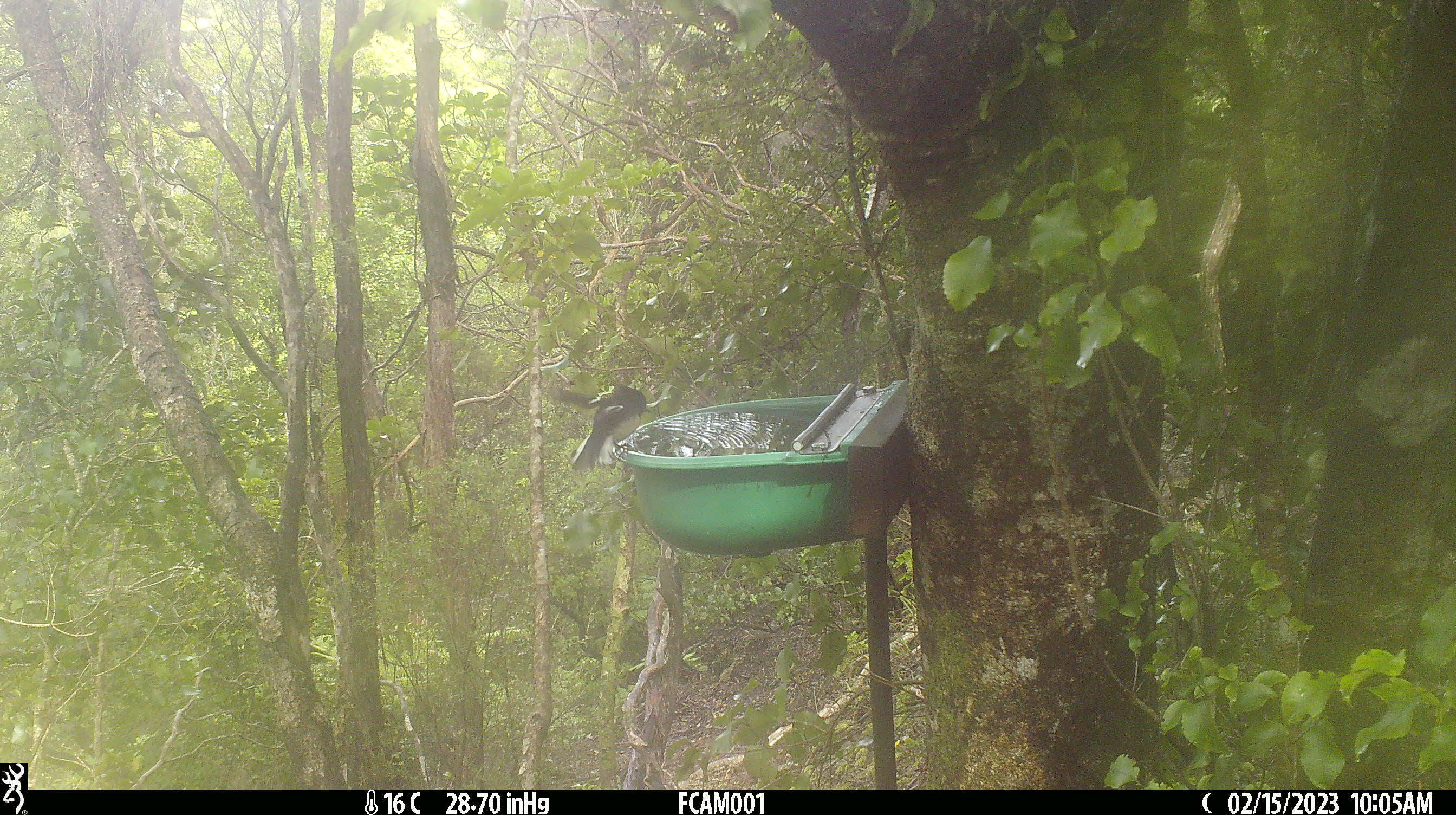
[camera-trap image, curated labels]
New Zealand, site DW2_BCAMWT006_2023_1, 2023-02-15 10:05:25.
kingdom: Animalia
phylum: Chordata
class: Aves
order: Passeriformes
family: Petroicidae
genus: Petroica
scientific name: Petroica macrocephala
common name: tomtit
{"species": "tomtit (Petroica macrocephala)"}